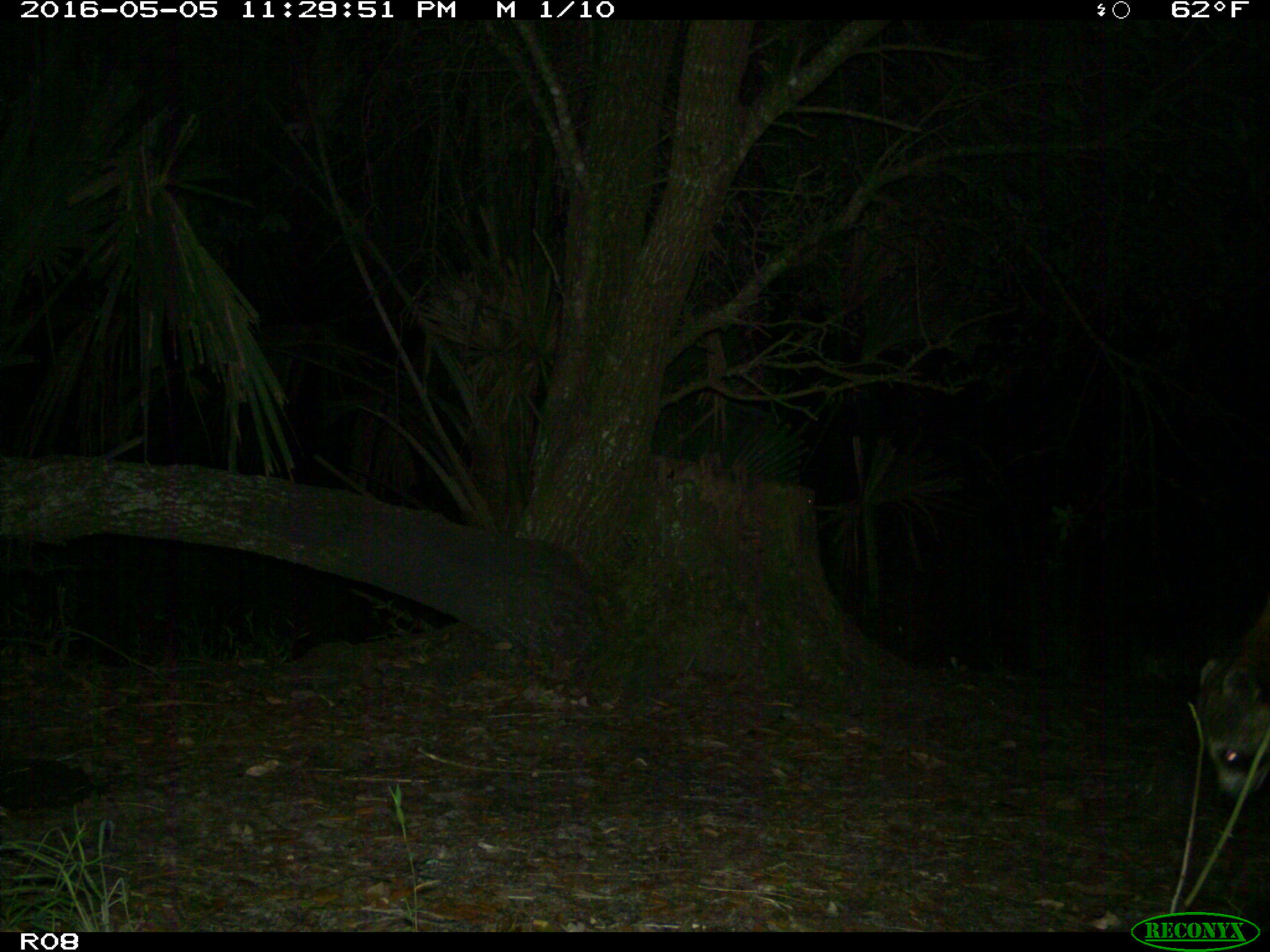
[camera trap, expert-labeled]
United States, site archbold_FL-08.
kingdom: Animalia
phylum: Chordata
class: Mammalia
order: Carnivora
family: Procyonidae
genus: Procyon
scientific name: Procyon lotor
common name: common raccoon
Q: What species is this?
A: Procyon lotor (common raccoon).